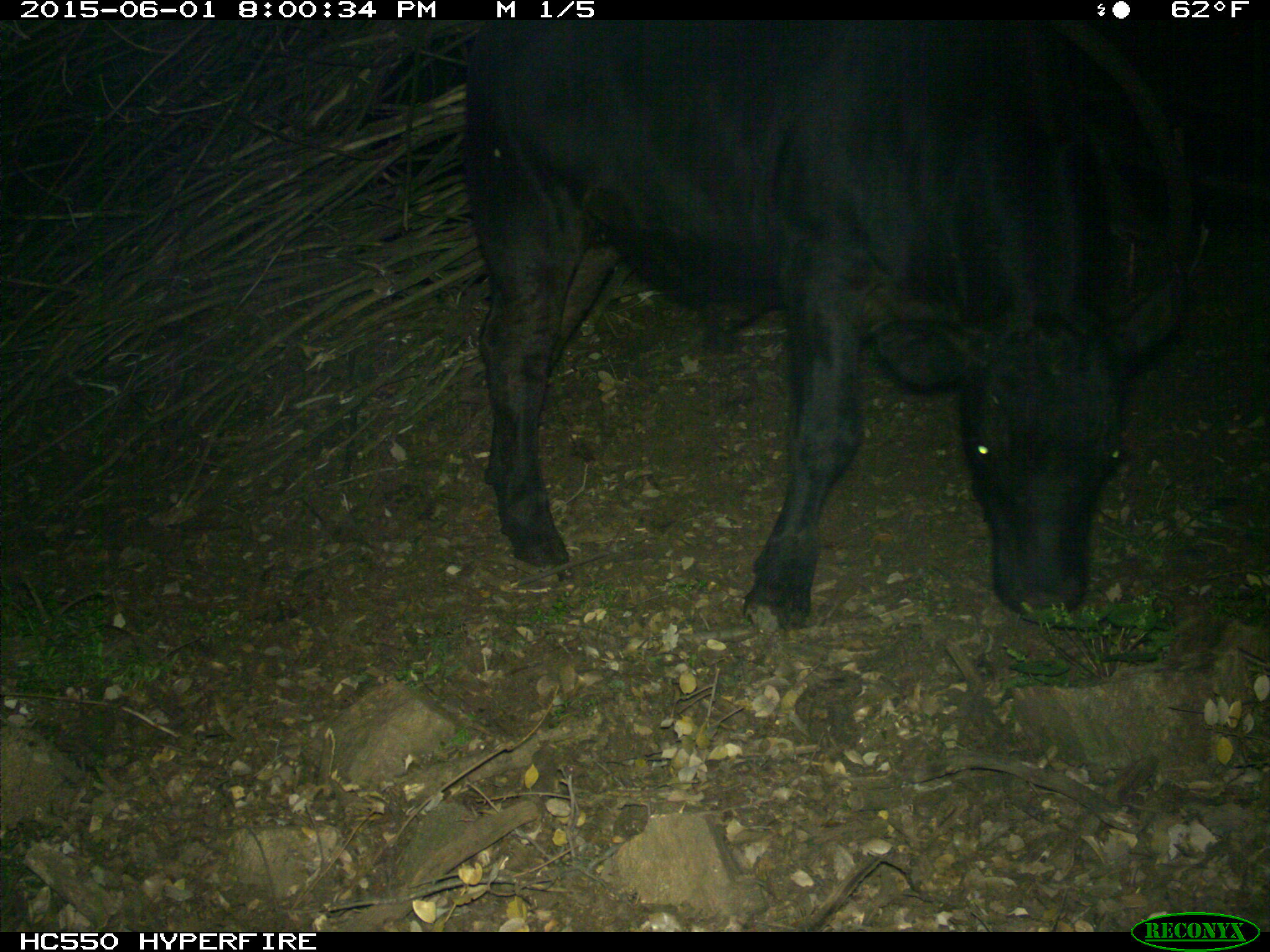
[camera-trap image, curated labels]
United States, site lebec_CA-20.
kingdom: Animalia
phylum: Chordata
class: Mammalia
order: Artiodactyla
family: Bovidae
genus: Bos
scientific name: Bos taurus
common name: domestic cow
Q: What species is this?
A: Bos taurus (domestic cow).